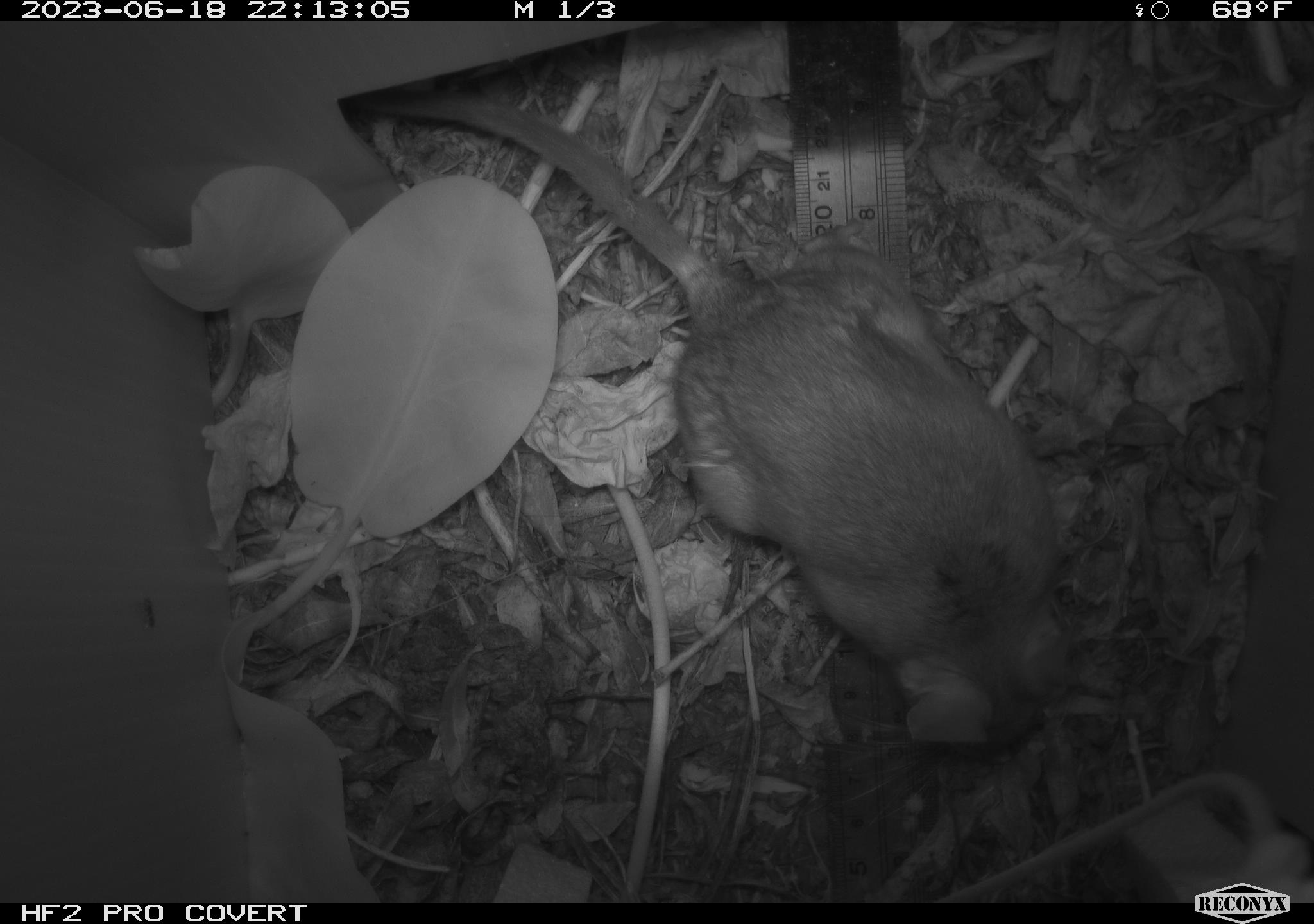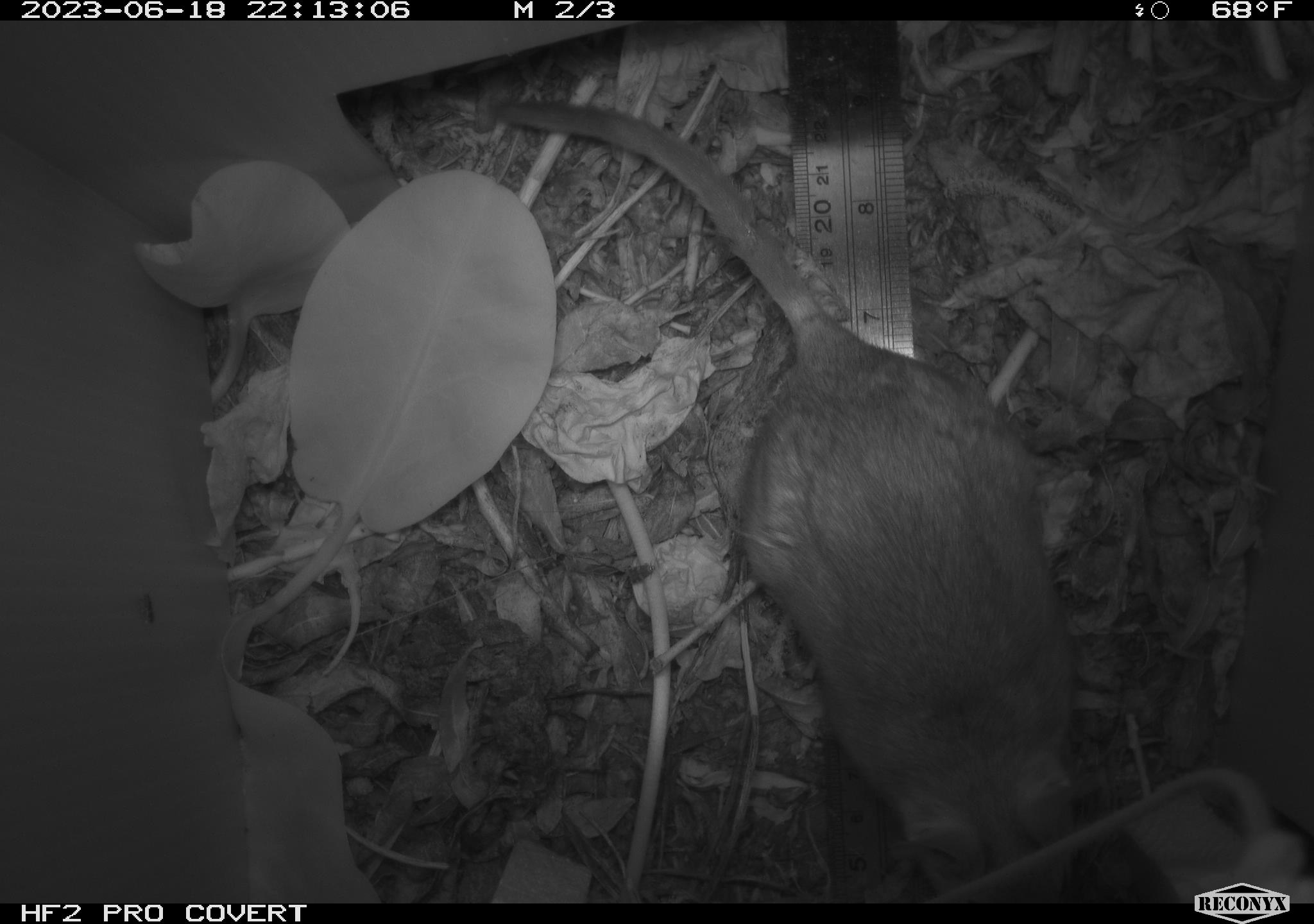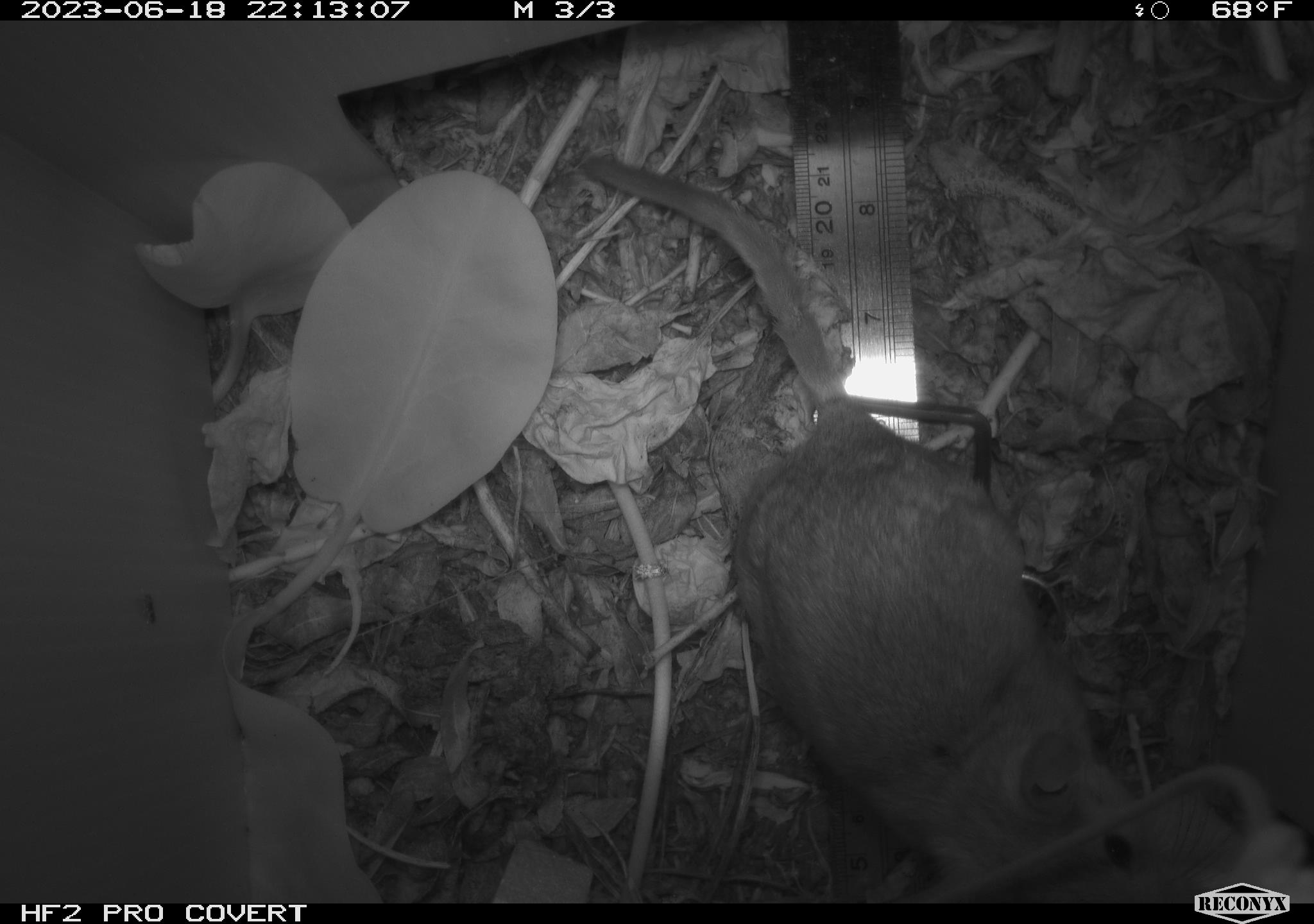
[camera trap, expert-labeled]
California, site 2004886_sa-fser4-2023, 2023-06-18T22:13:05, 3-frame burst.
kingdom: Animalia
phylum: Chordata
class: Mammalia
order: Rodentia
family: Cricetidae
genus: Neotoma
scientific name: Neotoma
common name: pack rat or woodrat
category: neotoma species